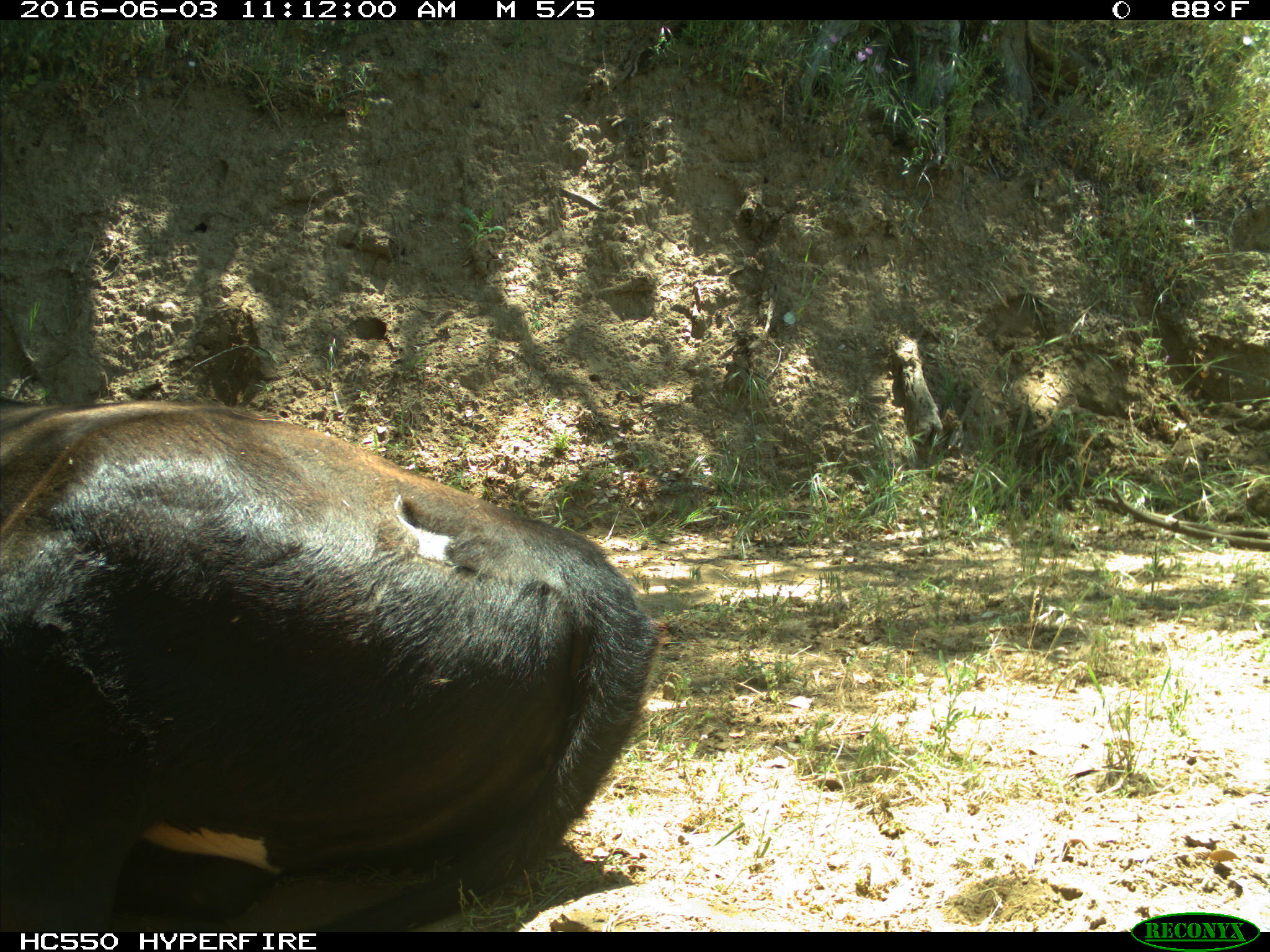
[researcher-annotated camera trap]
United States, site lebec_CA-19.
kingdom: Animalia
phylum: Chordata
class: Mammalia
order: Artiodactyla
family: Bovidae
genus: Bos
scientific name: Bos taurus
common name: domestic cow